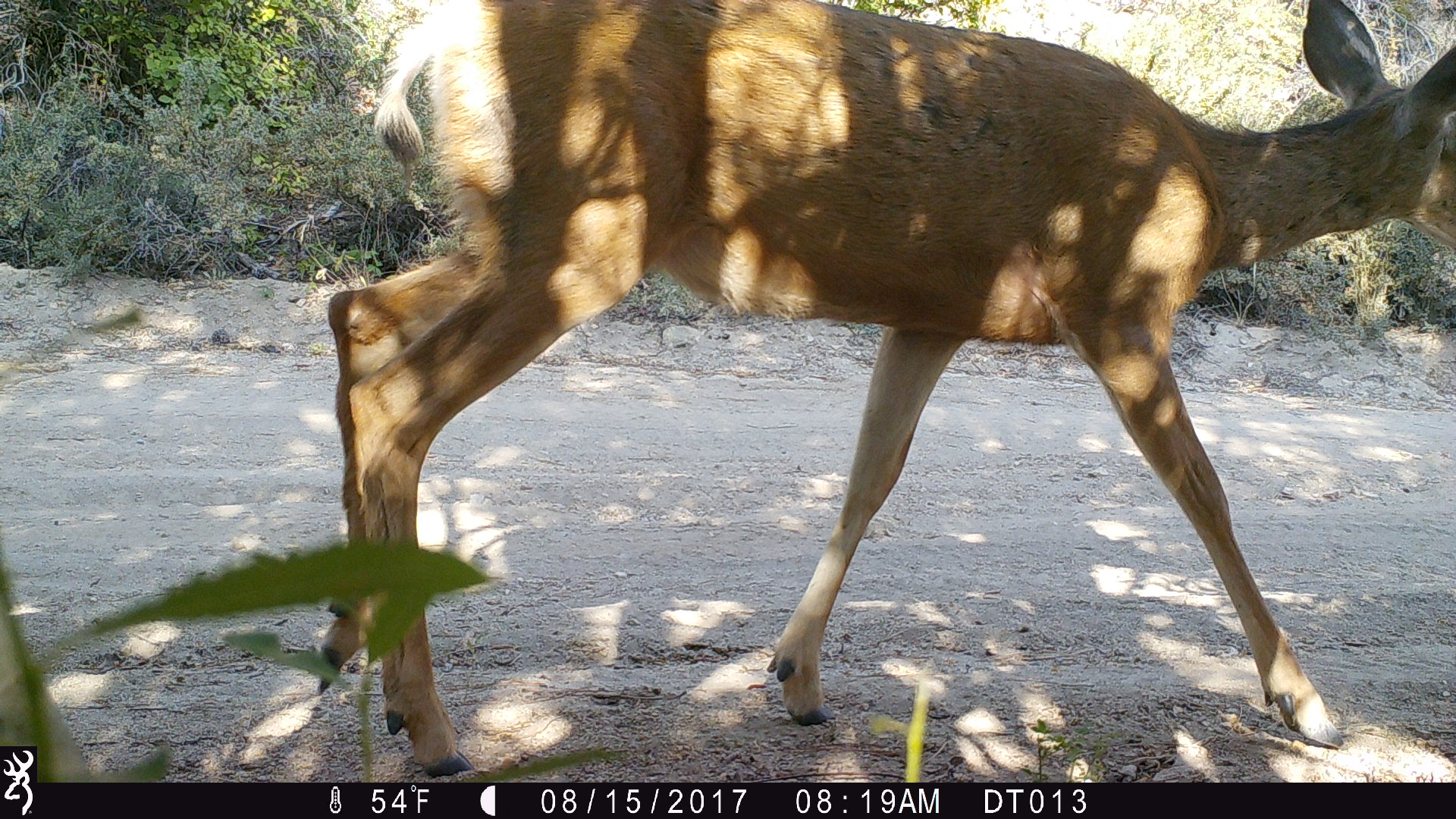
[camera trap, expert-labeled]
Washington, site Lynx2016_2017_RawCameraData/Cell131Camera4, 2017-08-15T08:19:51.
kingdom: Animalia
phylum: Chordata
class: Mammalia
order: Artiodactyla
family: Cervidae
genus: Odocoileus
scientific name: Odocoileus hemionus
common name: mule deer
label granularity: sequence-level